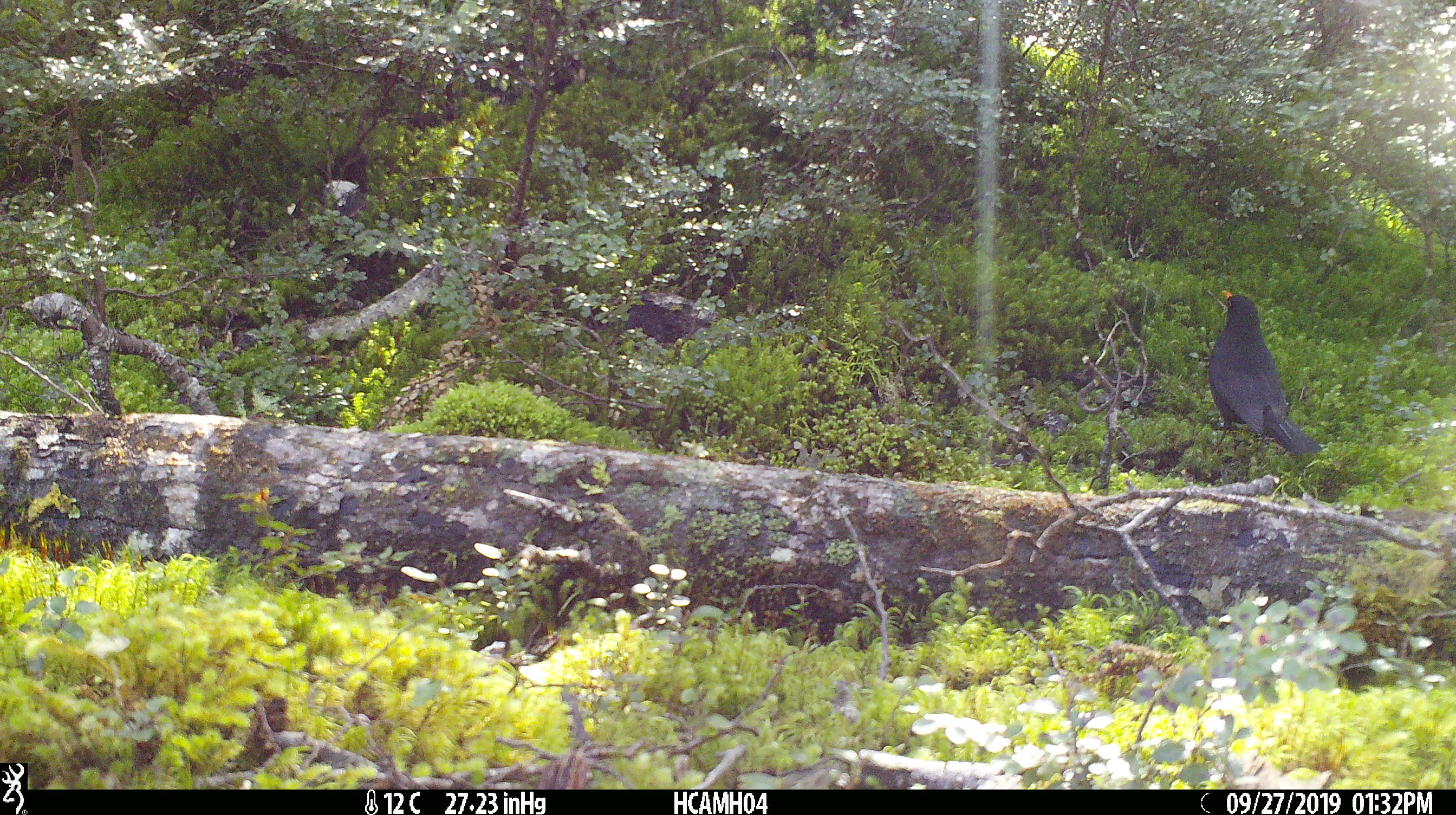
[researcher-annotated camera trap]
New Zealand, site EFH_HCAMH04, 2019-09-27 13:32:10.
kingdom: Animalia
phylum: Chordata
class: Aves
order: Passeriformes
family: Turdidae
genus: Turdus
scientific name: Turdus merula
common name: eurasian blackbird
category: blackbird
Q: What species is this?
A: Blackbird (eurasian blackbird) (Turdus merula).